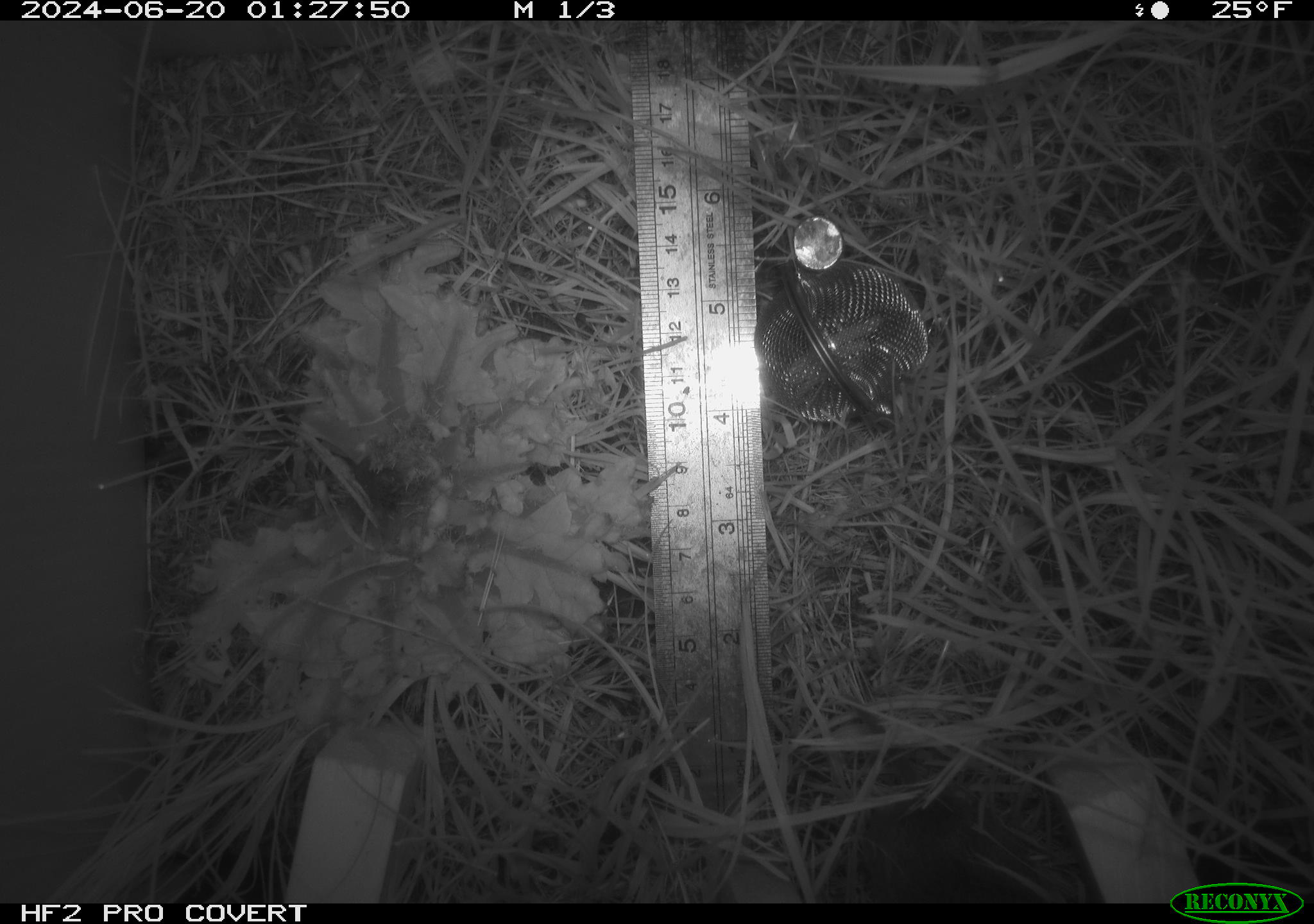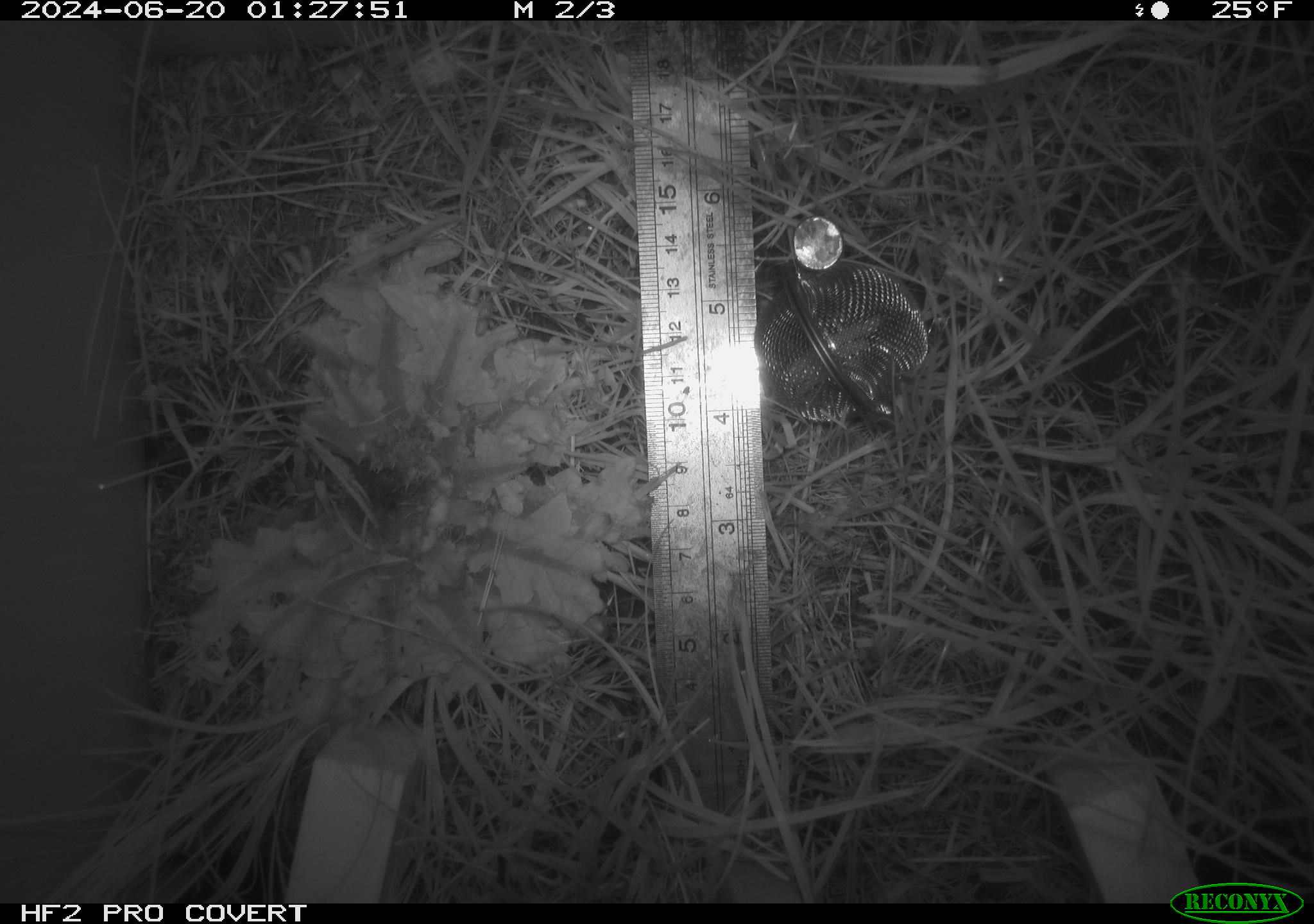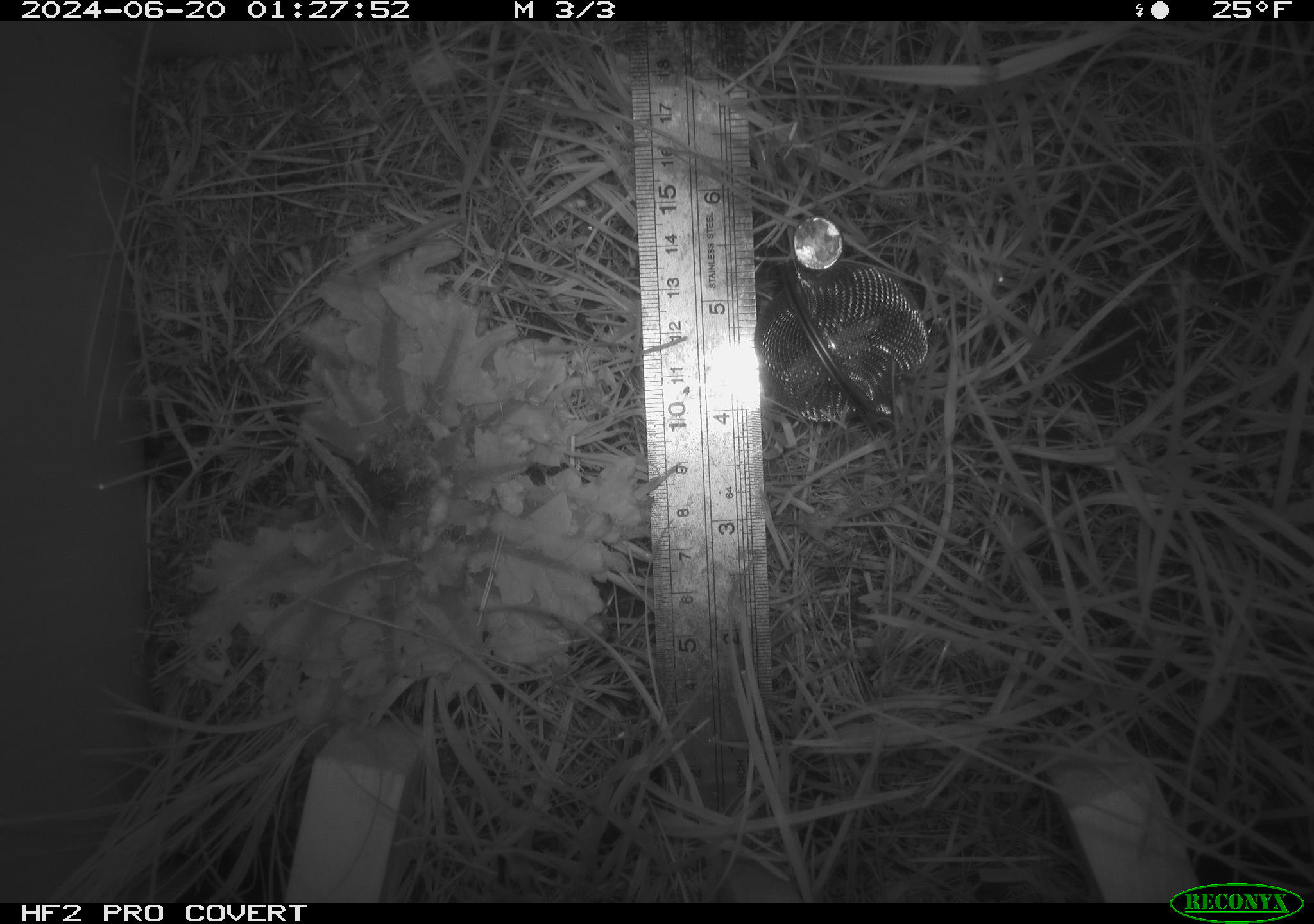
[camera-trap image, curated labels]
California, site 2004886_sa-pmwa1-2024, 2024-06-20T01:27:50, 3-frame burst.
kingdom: Animalia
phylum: Chordata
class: Mammalia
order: Rodentia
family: Cricetidae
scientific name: Arvicolinae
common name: voles, lemmings, and muskrats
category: arvicolinae subfamily